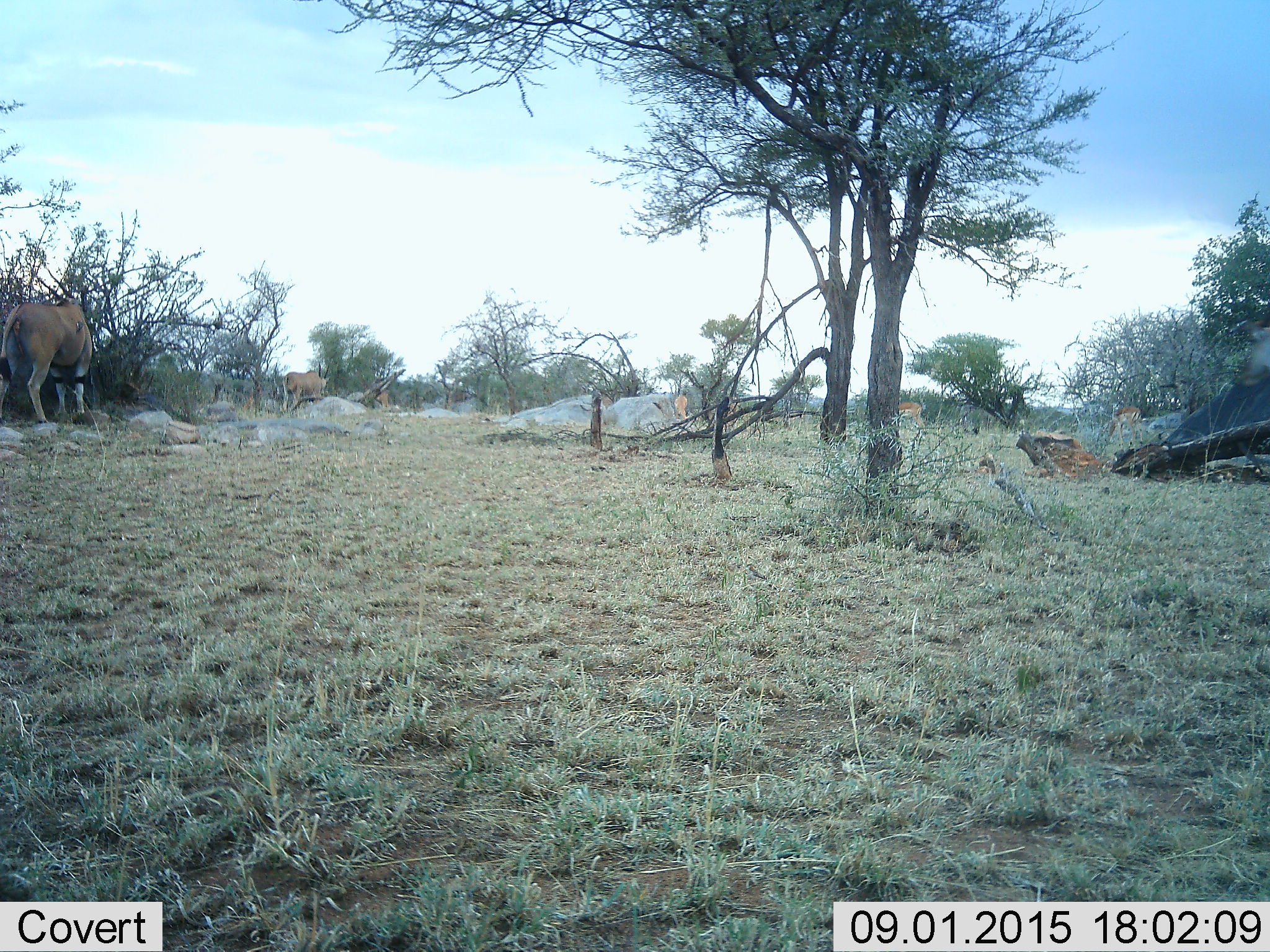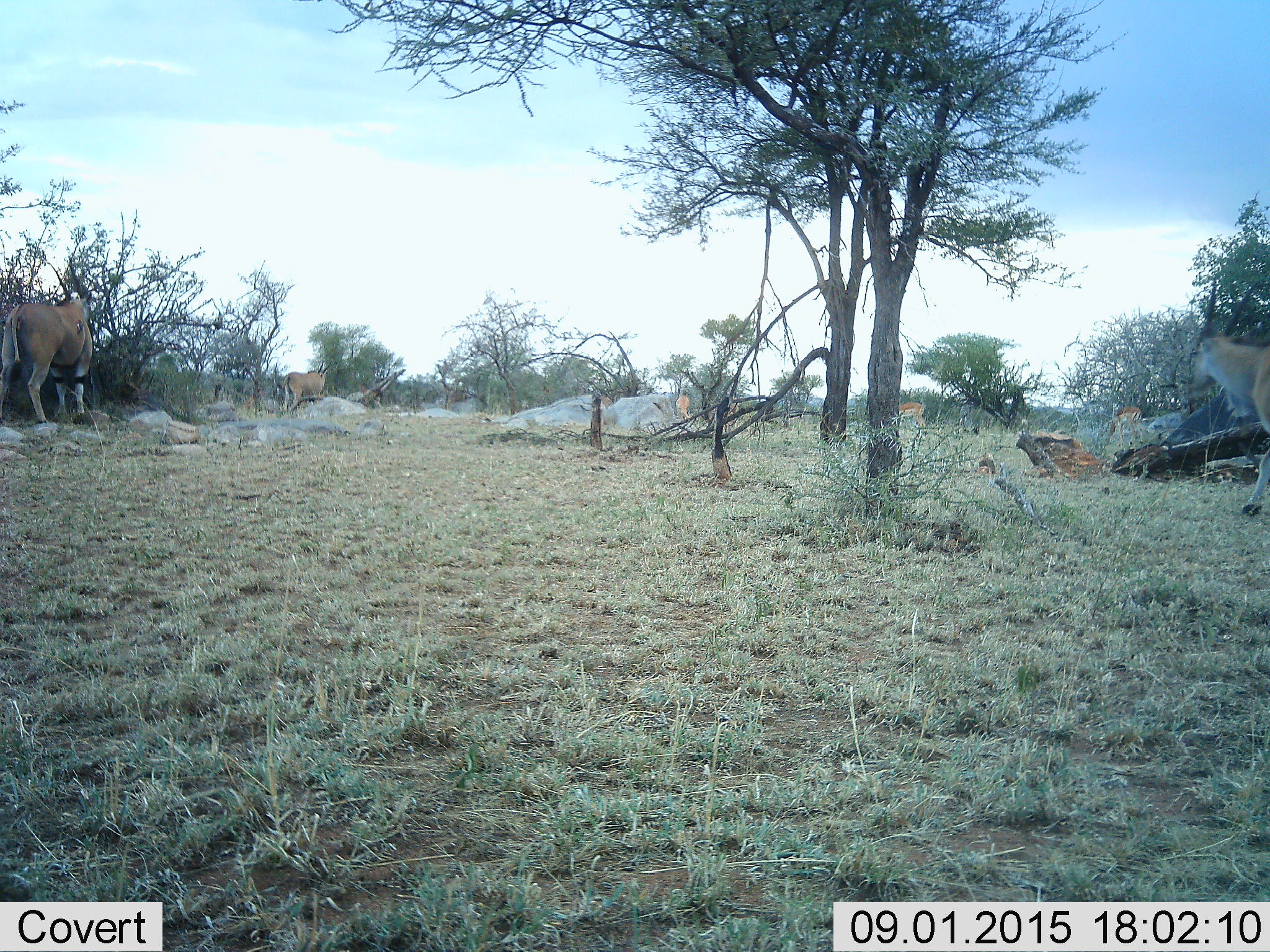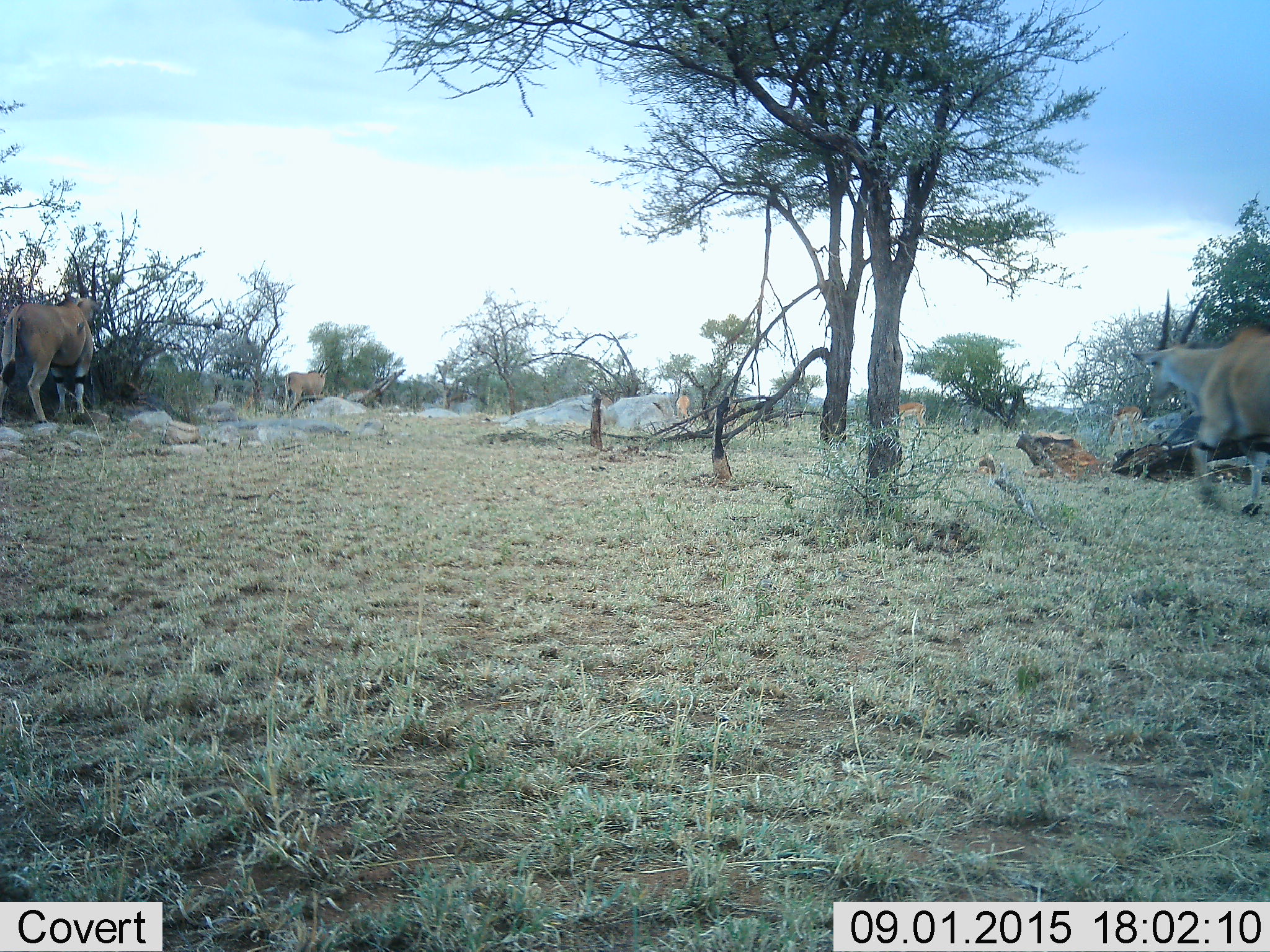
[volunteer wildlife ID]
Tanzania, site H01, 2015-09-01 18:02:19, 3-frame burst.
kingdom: Animalia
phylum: Chordata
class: Mammalia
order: Artiodactyla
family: Bovidae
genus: Tragelaphus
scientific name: Tragelaphus oryx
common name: eland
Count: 3.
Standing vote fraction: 60%.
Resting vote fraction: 0%.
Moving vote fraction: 40%.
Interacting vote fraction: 0%.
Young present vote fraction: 0%.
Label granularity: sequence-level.